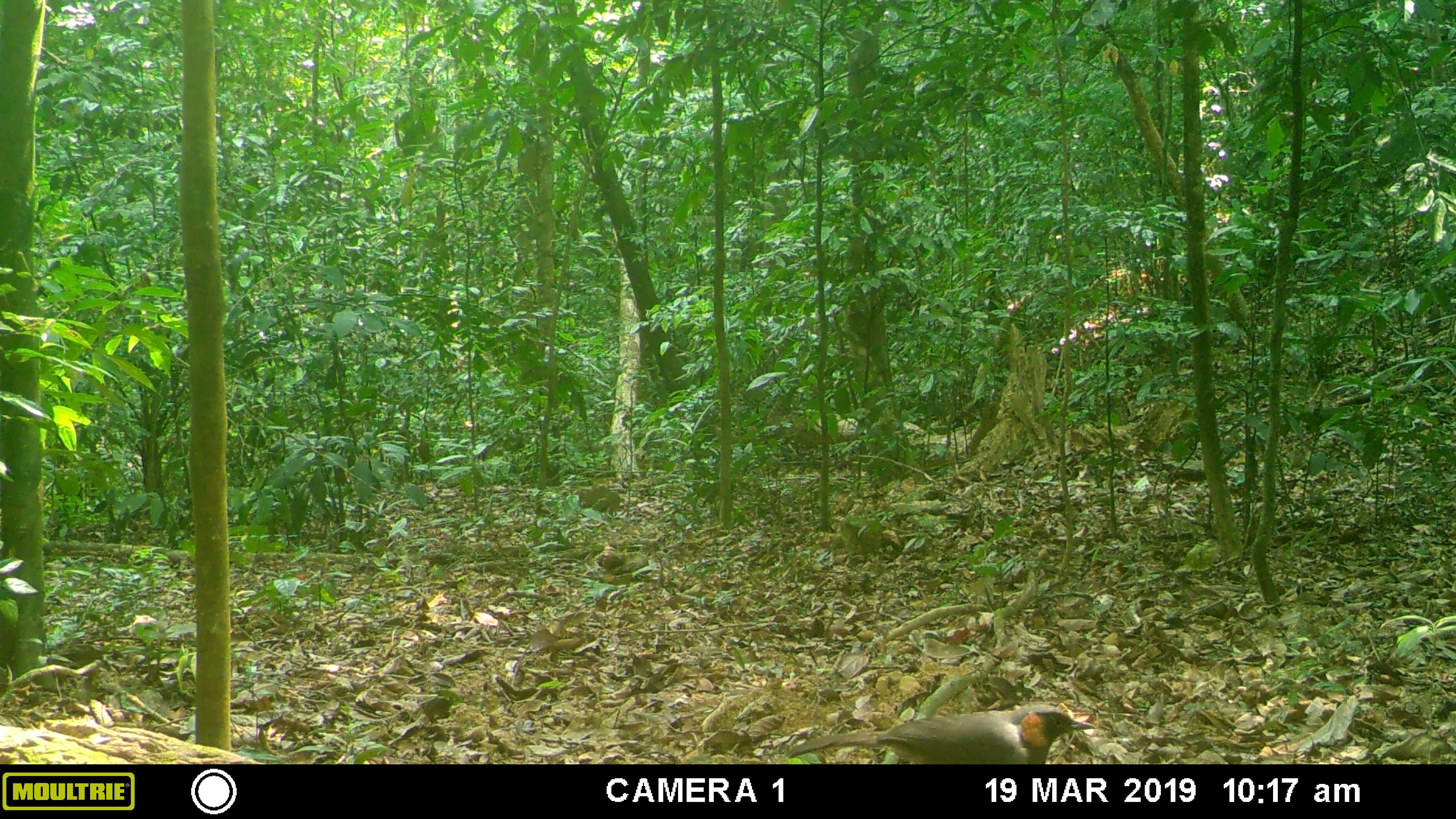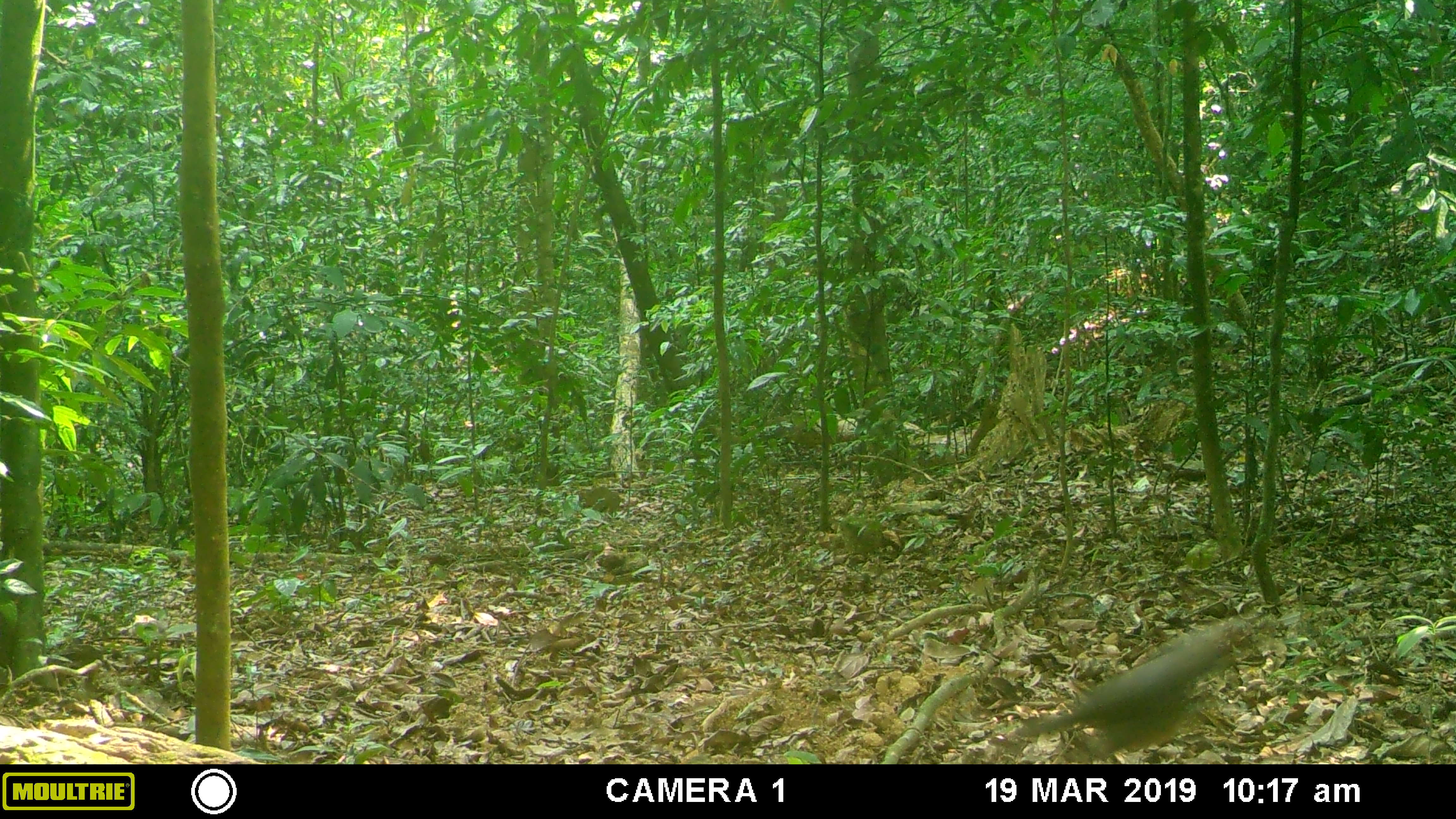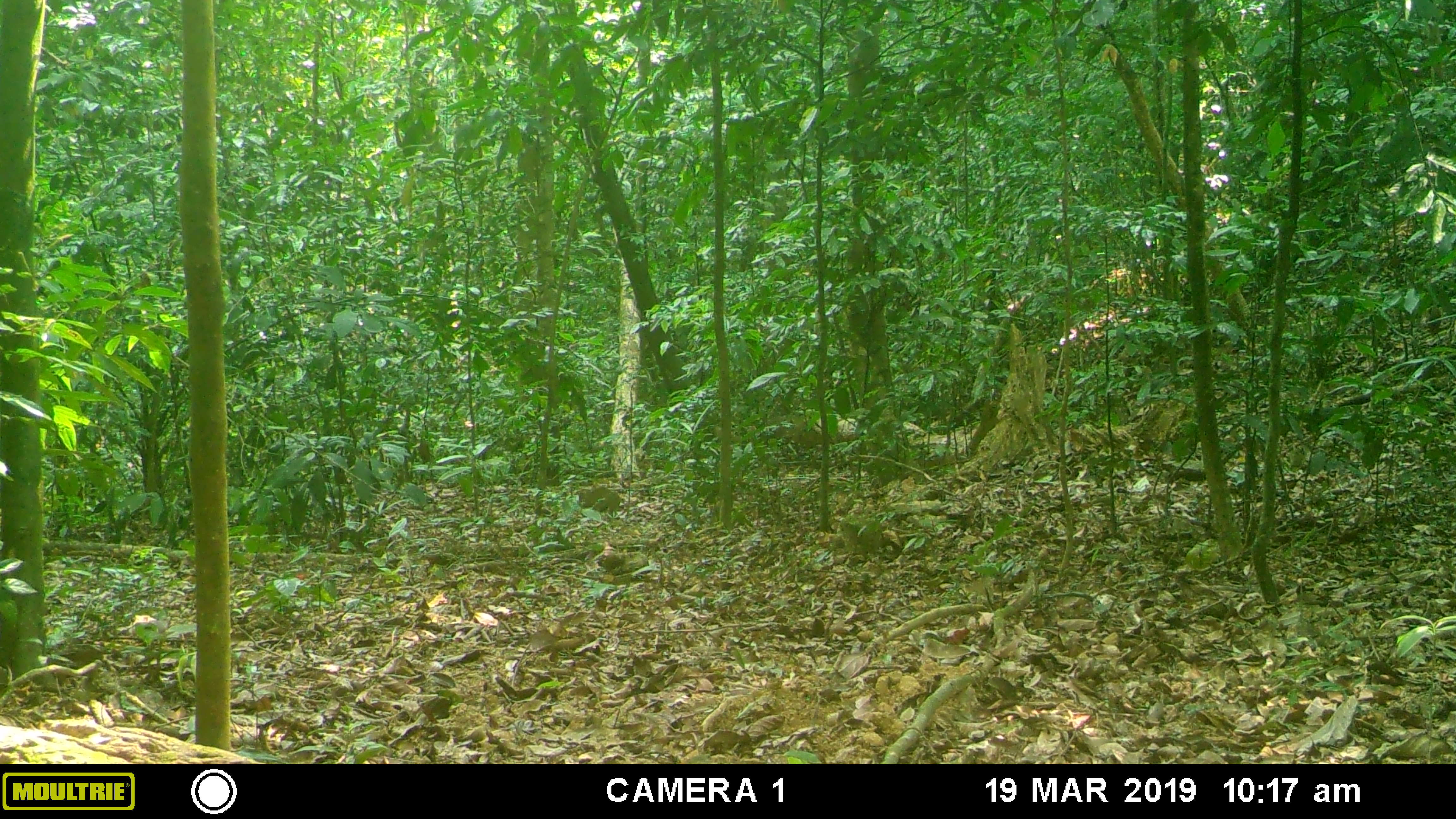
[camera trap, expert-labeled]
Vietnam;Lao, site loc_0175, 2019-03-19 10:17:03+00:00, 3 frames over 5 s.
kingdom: Animalia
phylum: Chordata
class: Aves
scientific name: Aves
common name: bird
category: unidentified bird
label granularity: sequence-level